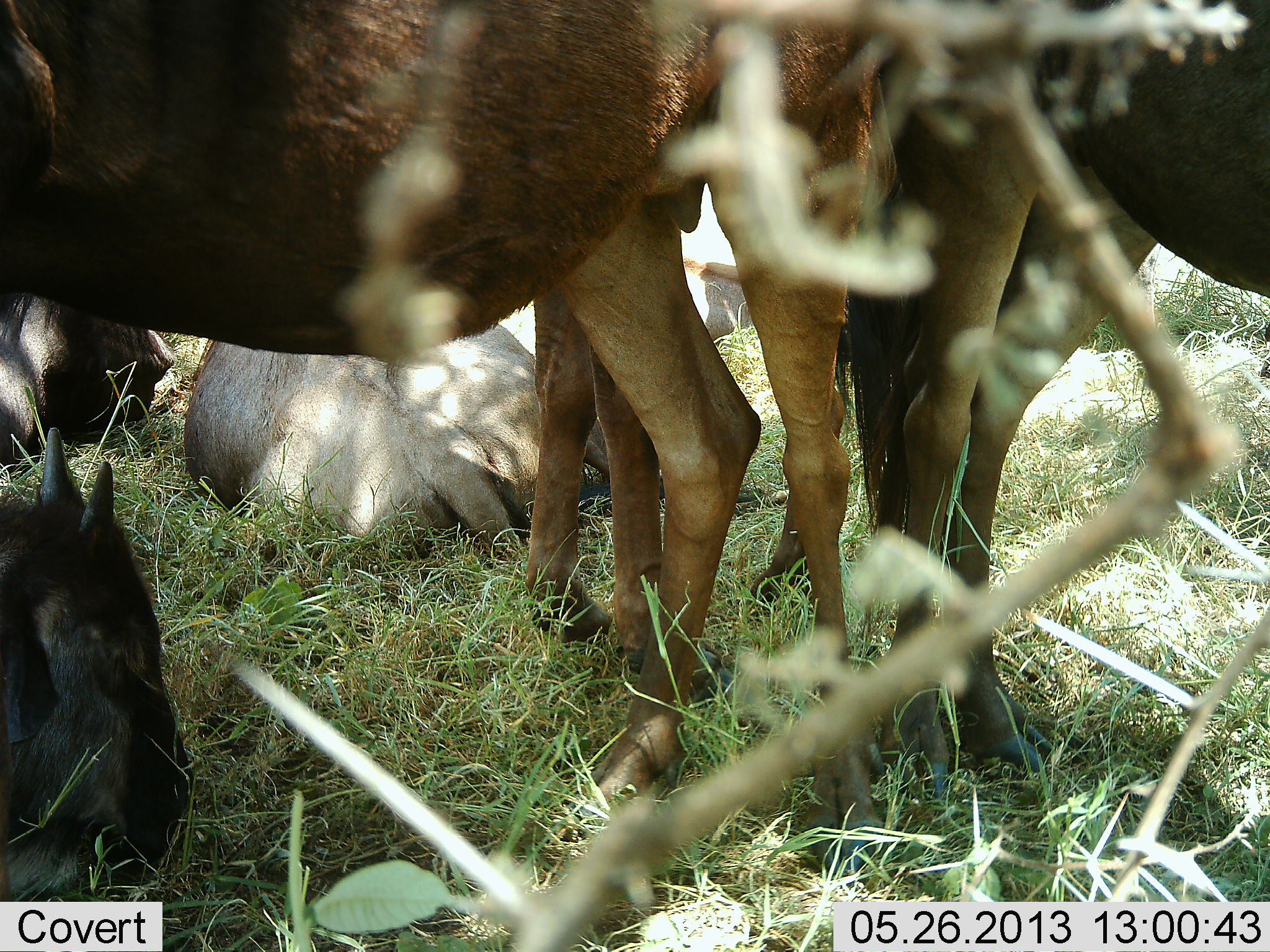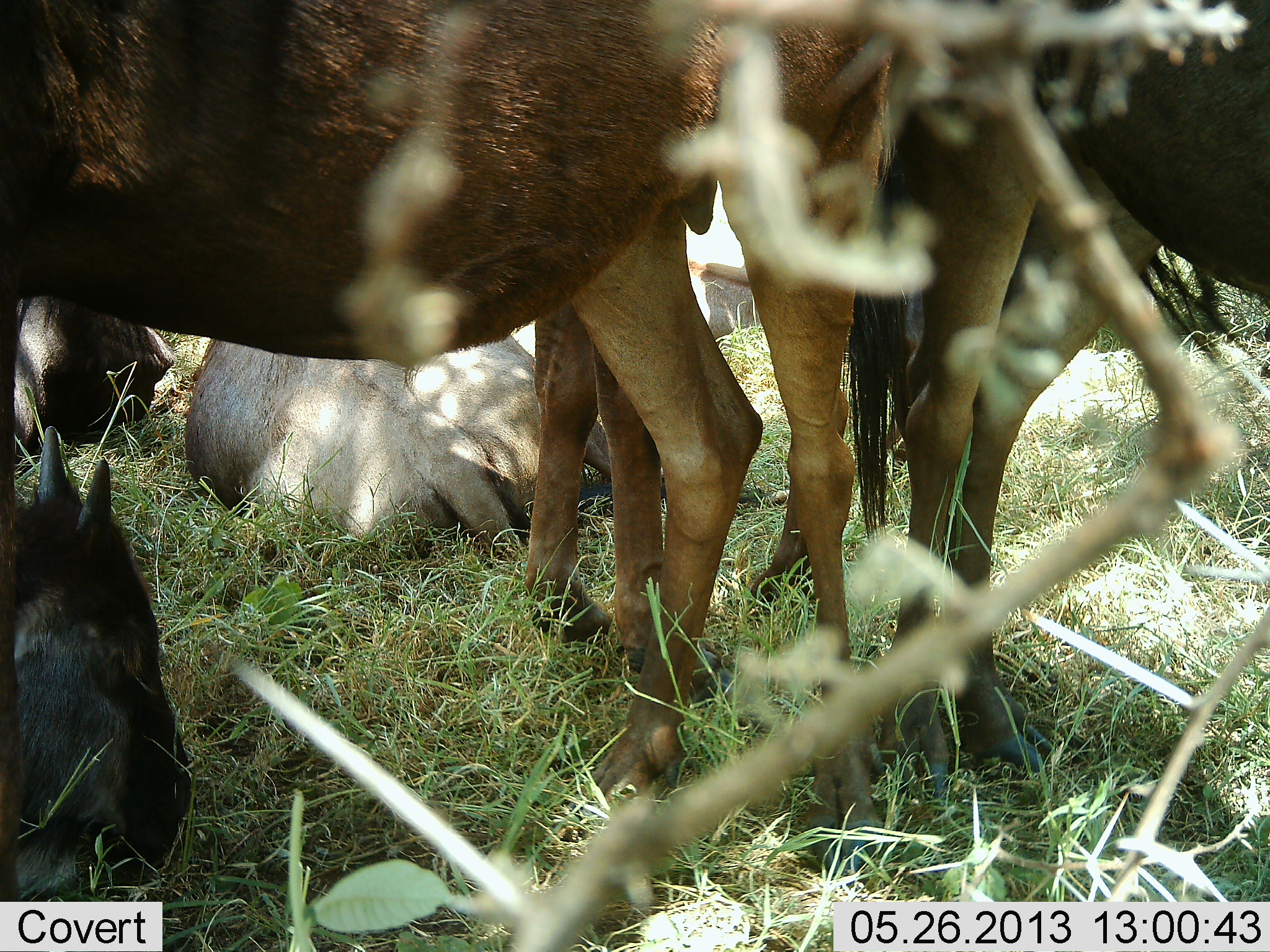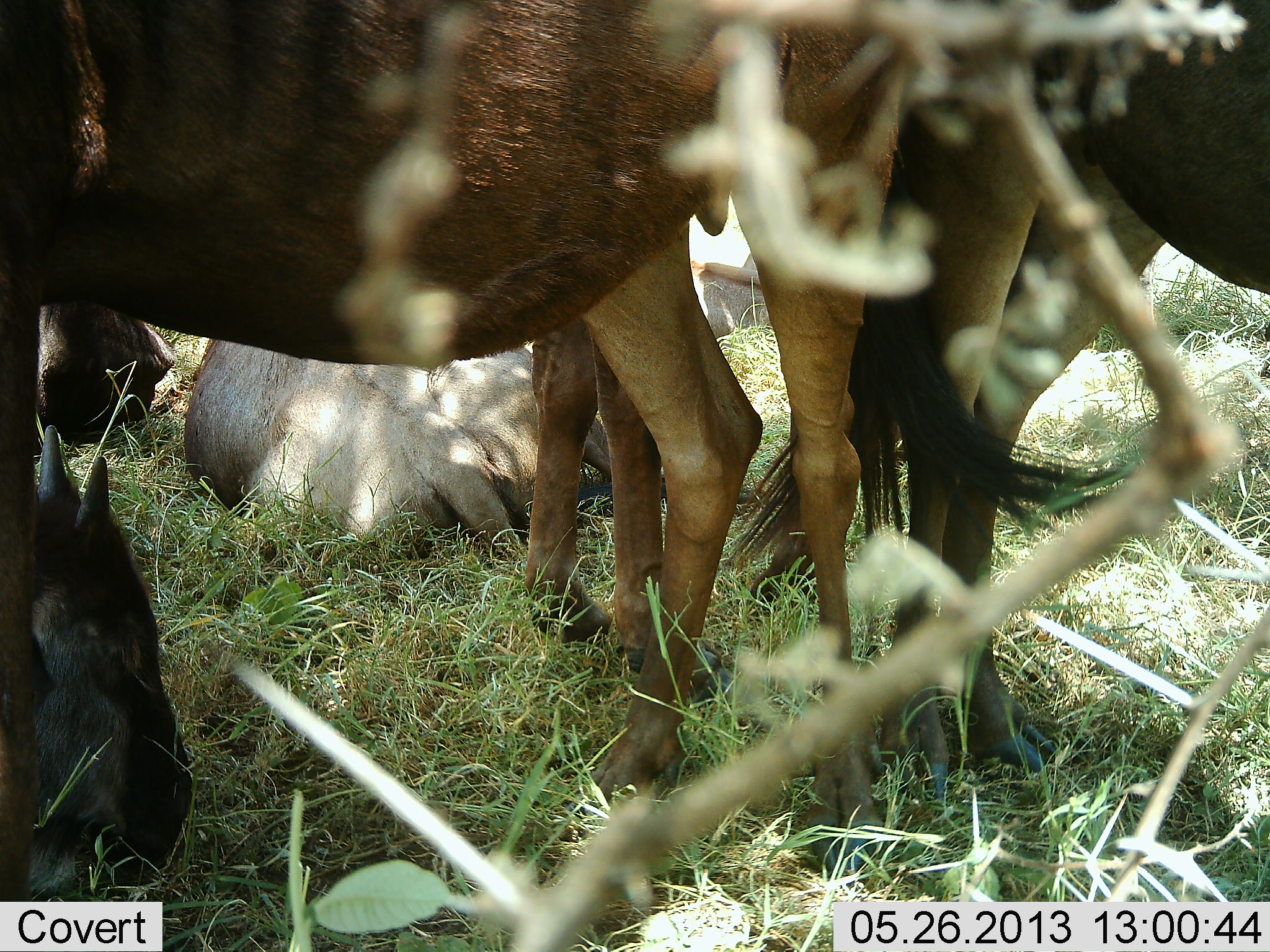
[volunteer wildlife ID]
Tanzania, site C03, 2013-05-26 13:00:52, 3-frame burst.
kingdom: Animalia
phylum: Chordata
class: Mammalia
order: Artiodactyla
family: Bovidae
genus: Connochaetes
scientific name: Connochaetes taurinus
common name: blue wildebeest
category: wildebeest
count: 6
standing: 80%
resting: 100%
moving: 10%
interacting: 0%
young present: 40%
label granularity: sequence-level